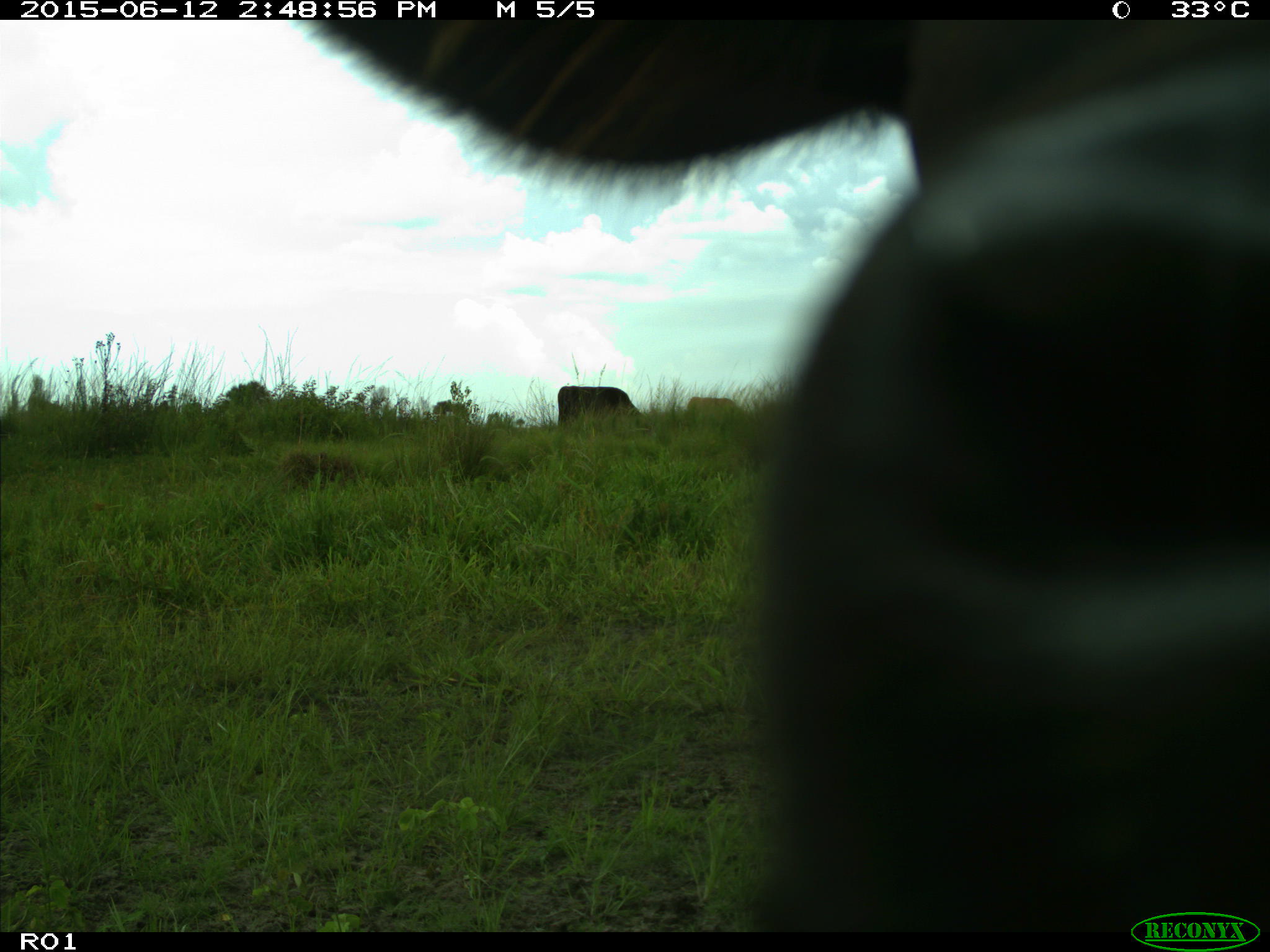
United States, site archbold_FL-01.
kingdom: Animalia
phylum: Chordata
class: Mammalia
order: Artiodactyla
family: Bovidae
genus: Bos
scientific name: Bos taurus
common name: domestic cow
Bos taurus (domestic cow).